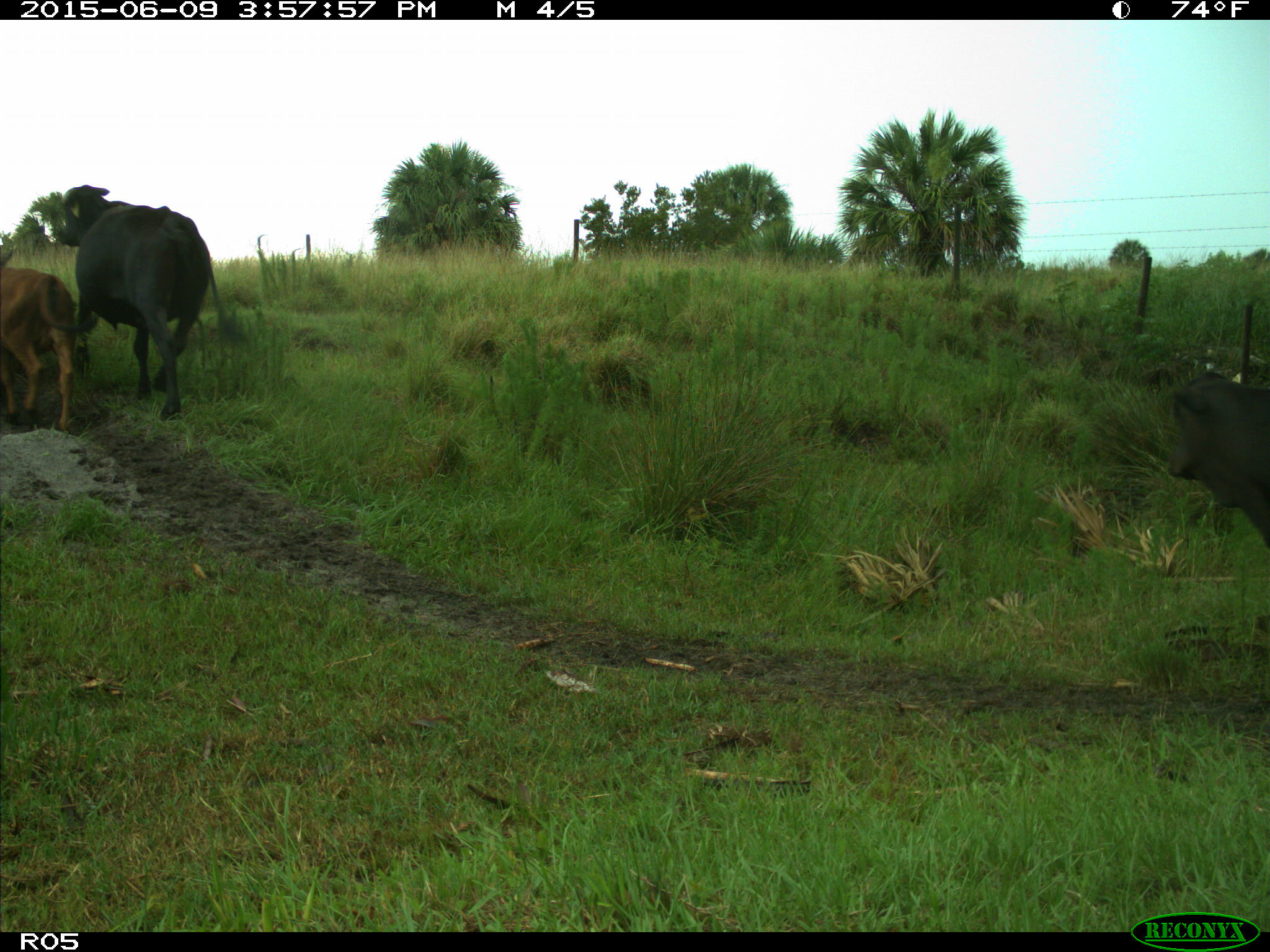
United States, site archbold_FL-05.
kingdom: Animalia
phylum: Chordata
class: Mammalia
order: Artiodactyla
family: Bovidae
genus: Bos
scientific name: Bos taurus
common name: domestic cow